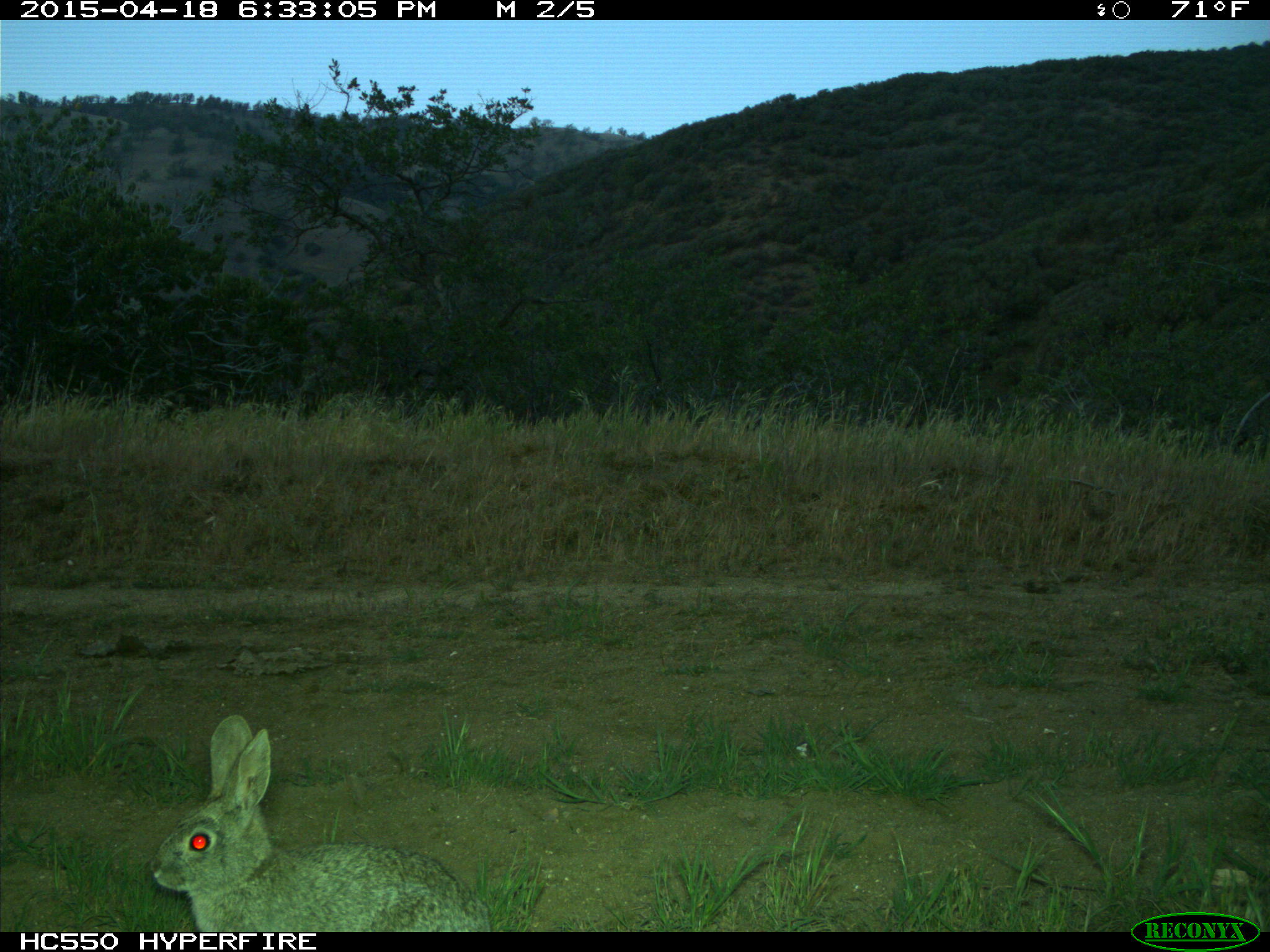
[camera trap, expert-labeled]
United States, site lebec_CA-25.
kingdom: Animalia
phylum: Chordata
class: Mammalia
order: Lagomorpha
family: Leporidae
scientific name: Leporidae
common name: rabbits and hares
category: unidentified rabbit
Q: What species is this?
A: Unidentified rabbit (rabbits and hares) (Leporidae).